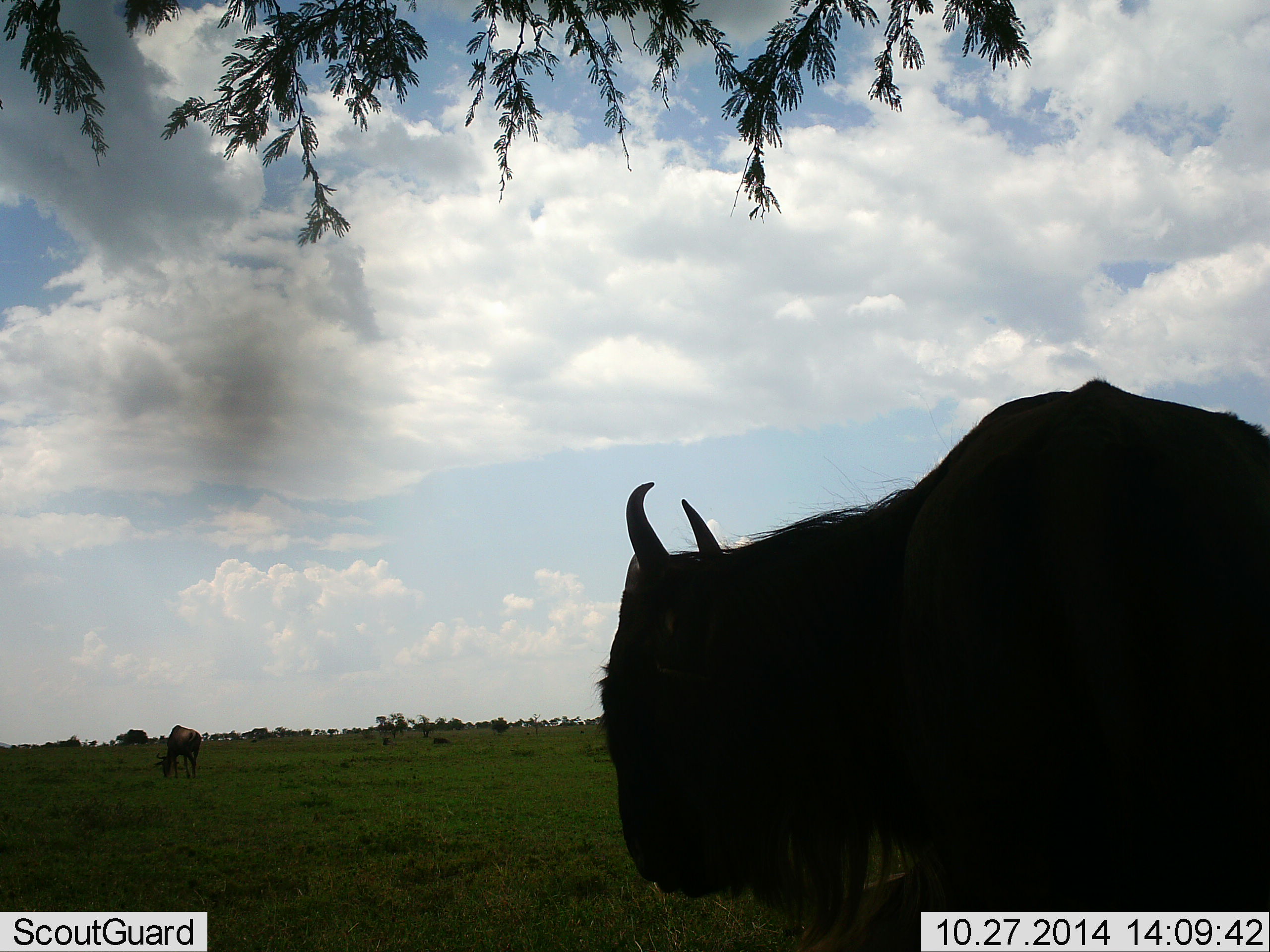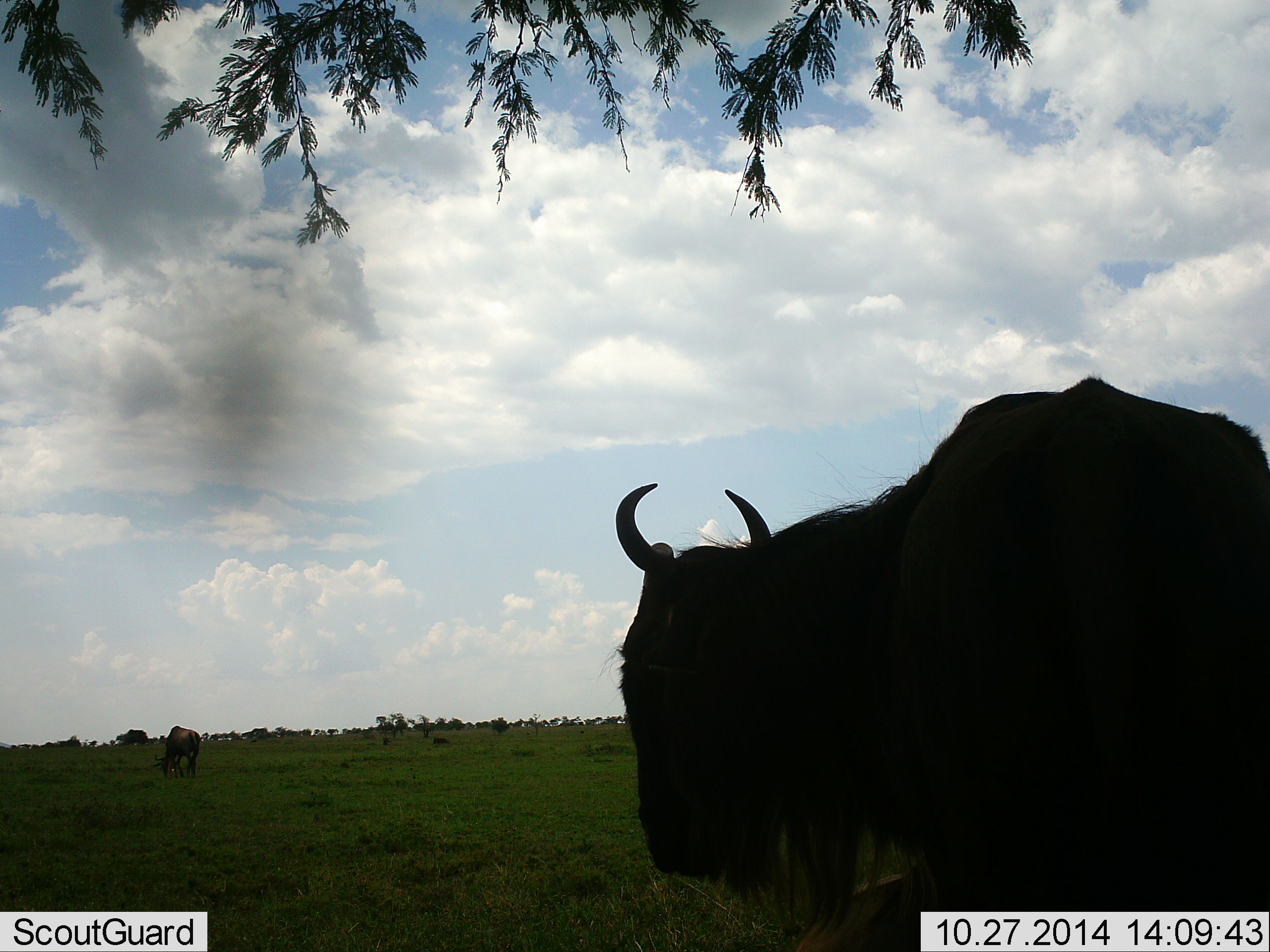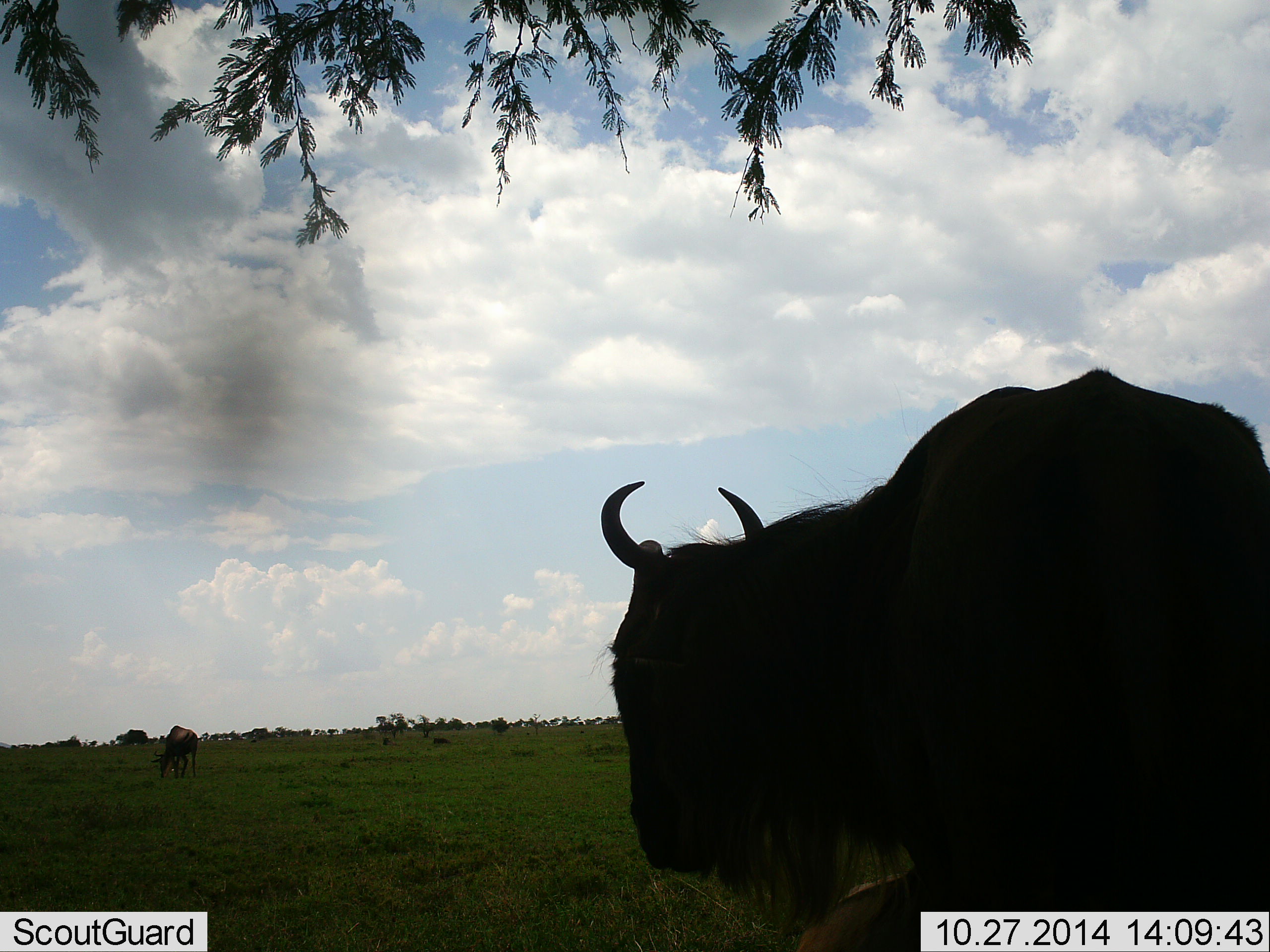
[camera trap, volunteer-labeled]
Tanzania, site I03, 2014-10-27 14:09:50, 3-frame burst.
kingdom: Animalia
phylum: Chordata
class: Mammalia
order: Artiodactyla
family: Bovidae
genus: Connochaetes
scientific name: Connochaetes taurinus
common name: blue wildebeest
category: wildebeest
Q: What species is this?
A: Wildebeest (blue wildebeest) (Connochaetes taurinus).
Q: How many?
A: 2.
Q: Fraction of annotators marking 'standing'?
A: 90%.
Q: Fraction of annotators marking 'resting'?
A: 20%.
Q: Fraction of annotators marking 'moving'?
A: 10%.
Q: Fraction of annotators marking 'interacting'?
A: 0%.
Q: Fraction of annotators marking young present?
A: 0%.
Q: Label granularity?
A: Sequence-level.